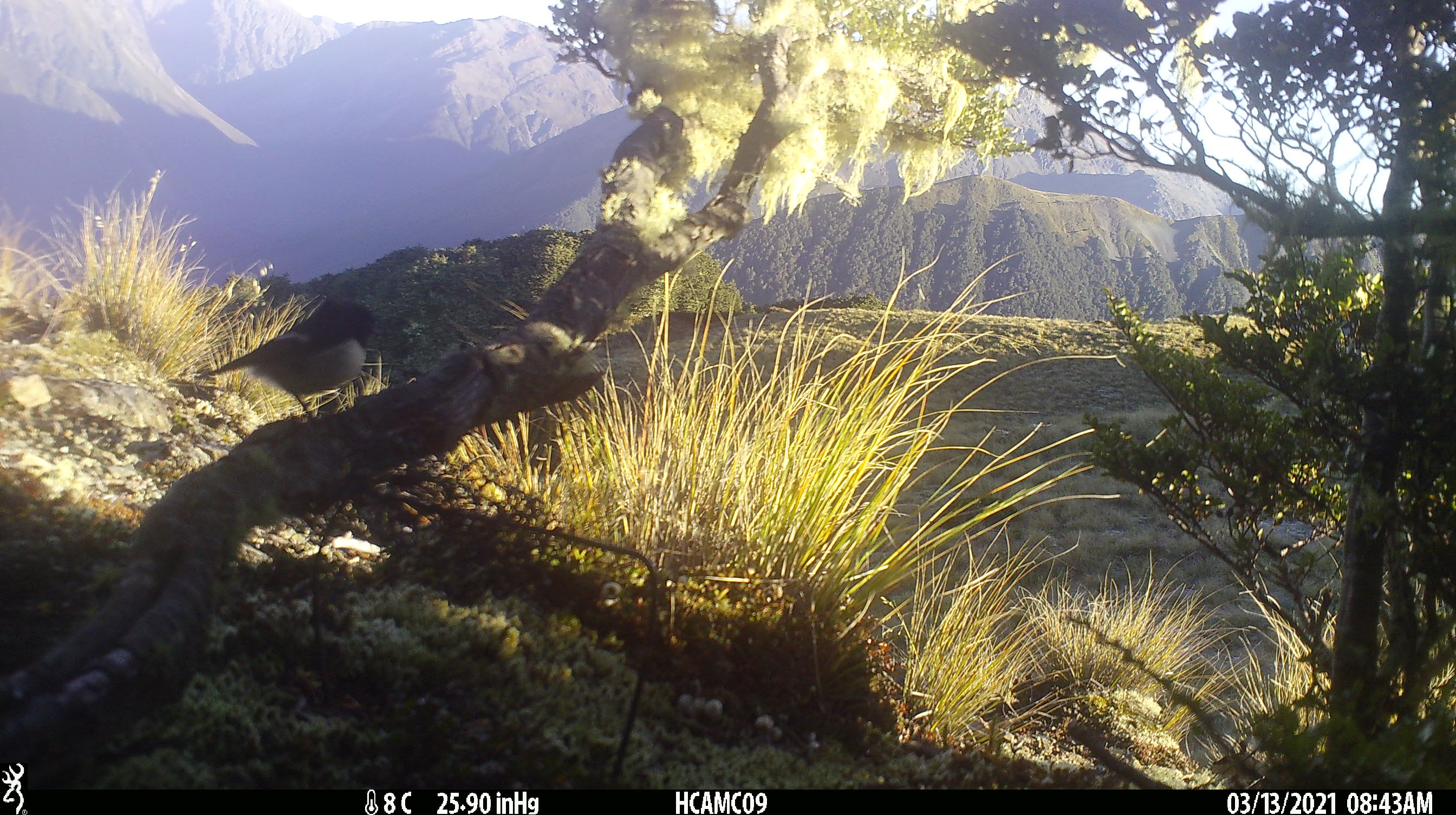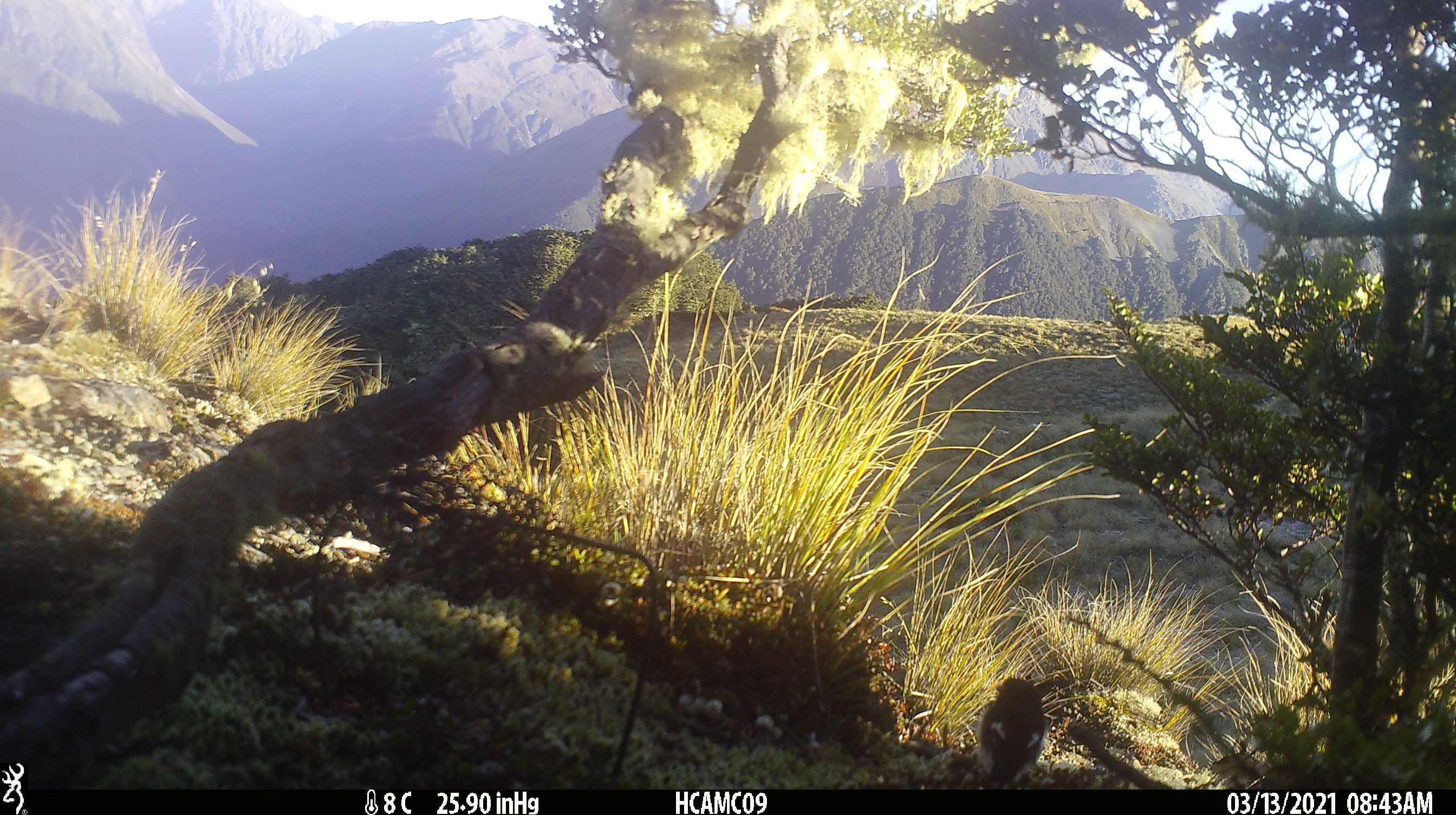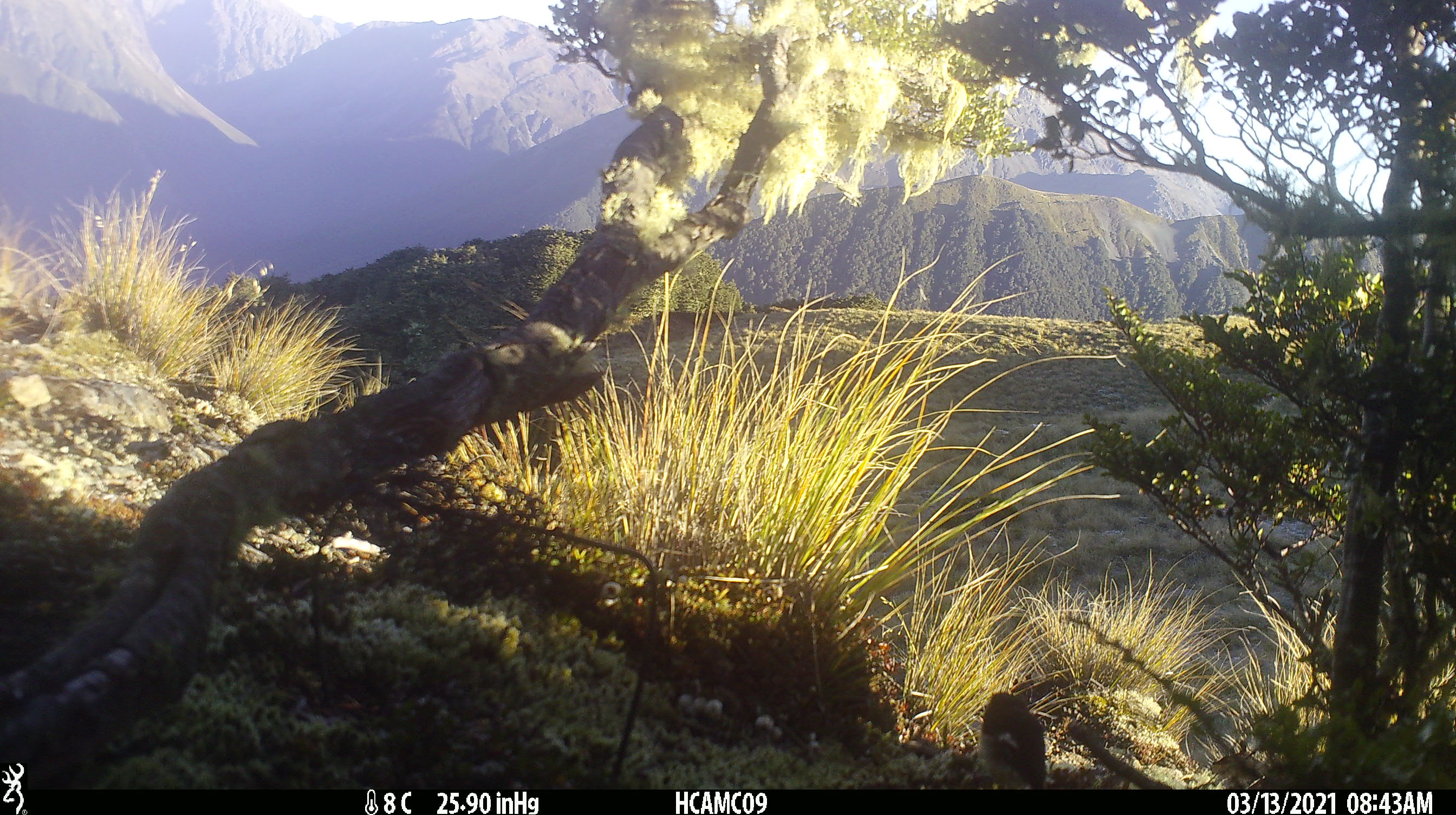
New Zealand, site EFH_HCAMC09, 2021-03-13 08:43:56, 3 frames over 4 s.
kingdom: Animalia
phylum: Chordata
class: Aves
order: Passeriformes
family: Petroicidae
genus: Petroica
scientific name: Petroica macrocephala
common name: tomtit